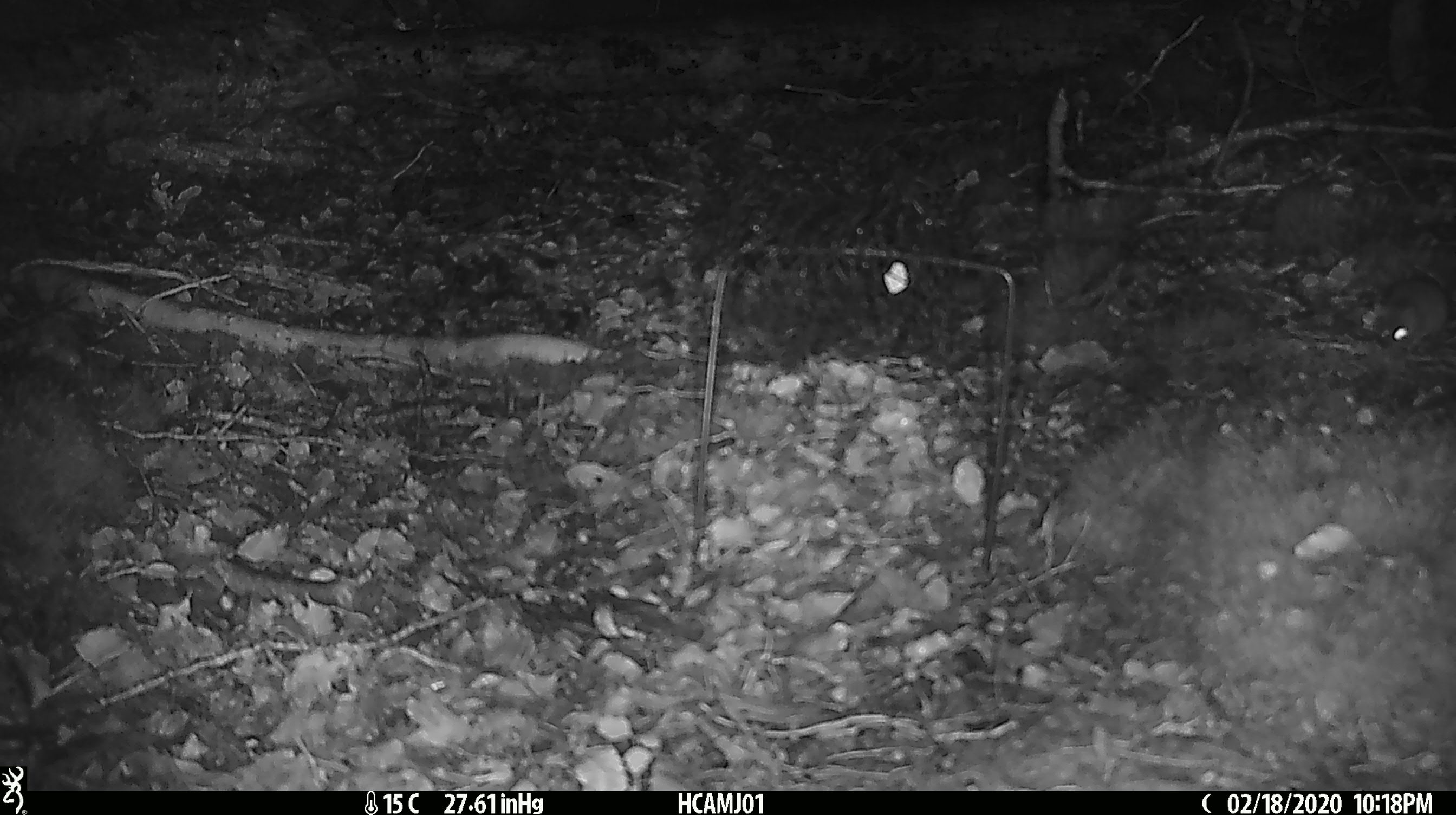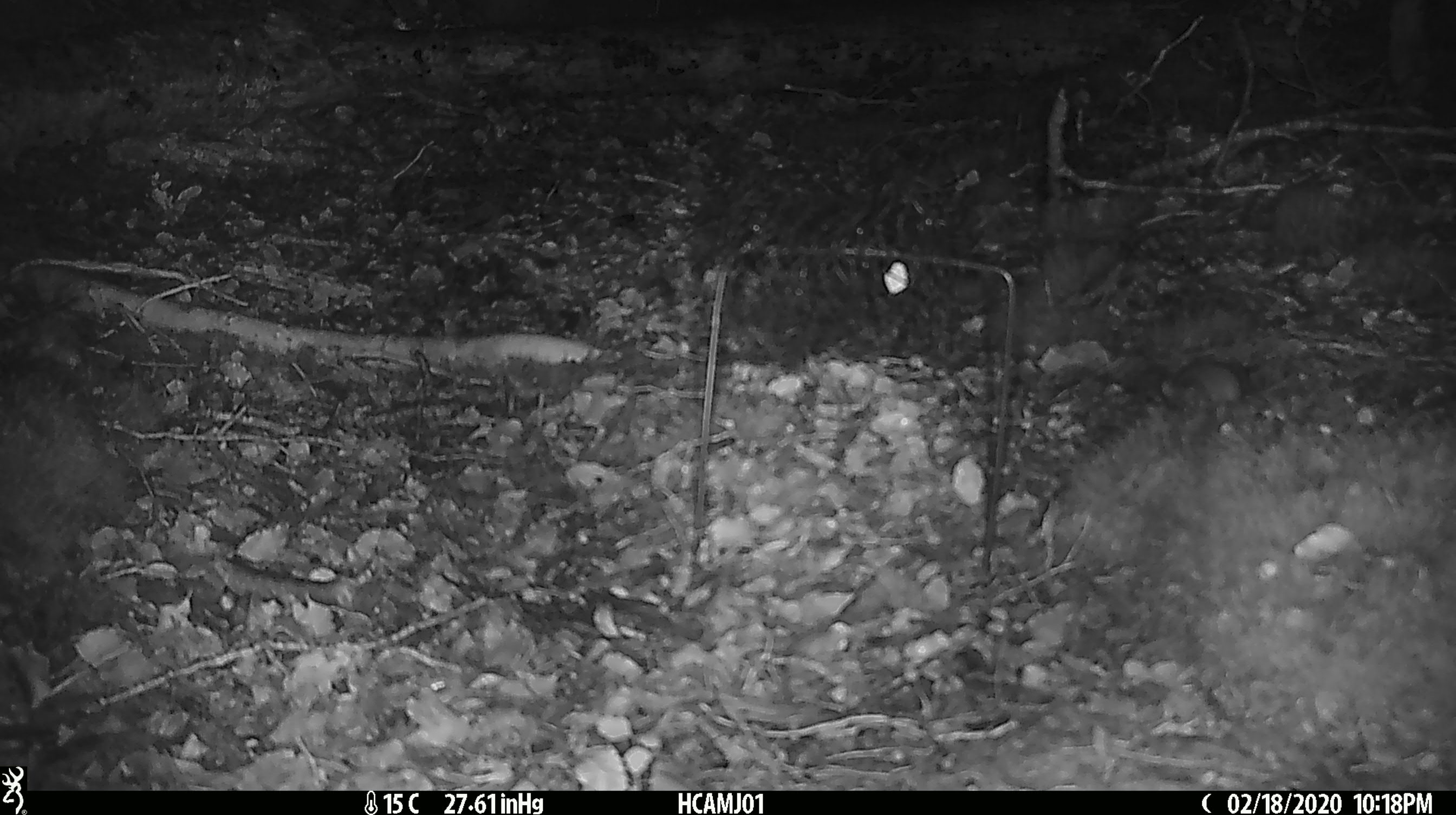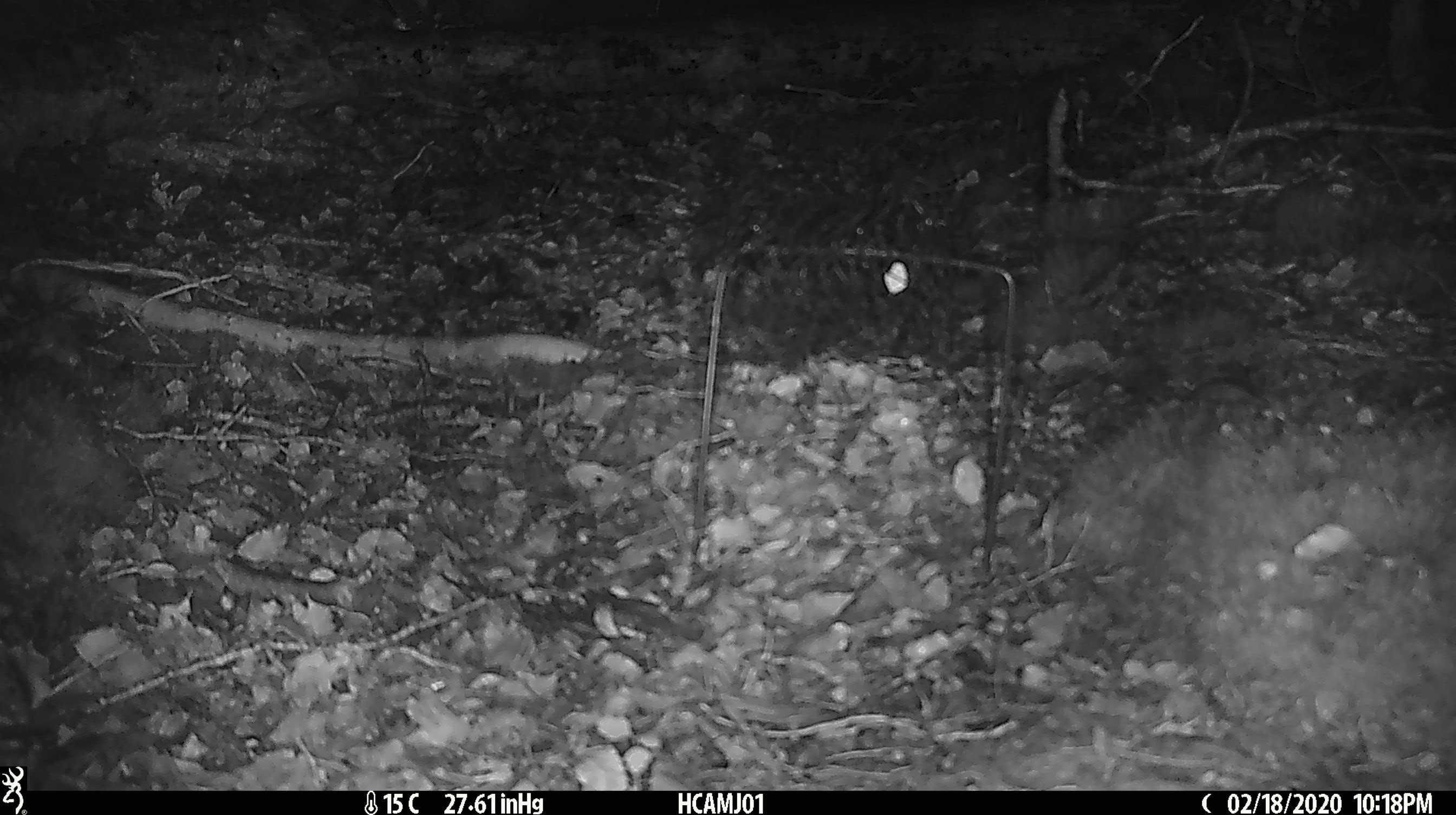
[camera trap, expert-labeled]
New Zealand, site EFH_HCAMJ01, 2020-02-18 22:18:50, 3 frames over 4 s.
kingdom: Animalia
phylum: Chordata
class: Mammalia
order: Rodentia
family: Muridae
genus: Mus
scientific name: Mus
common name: mouse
Mouse (Mus).